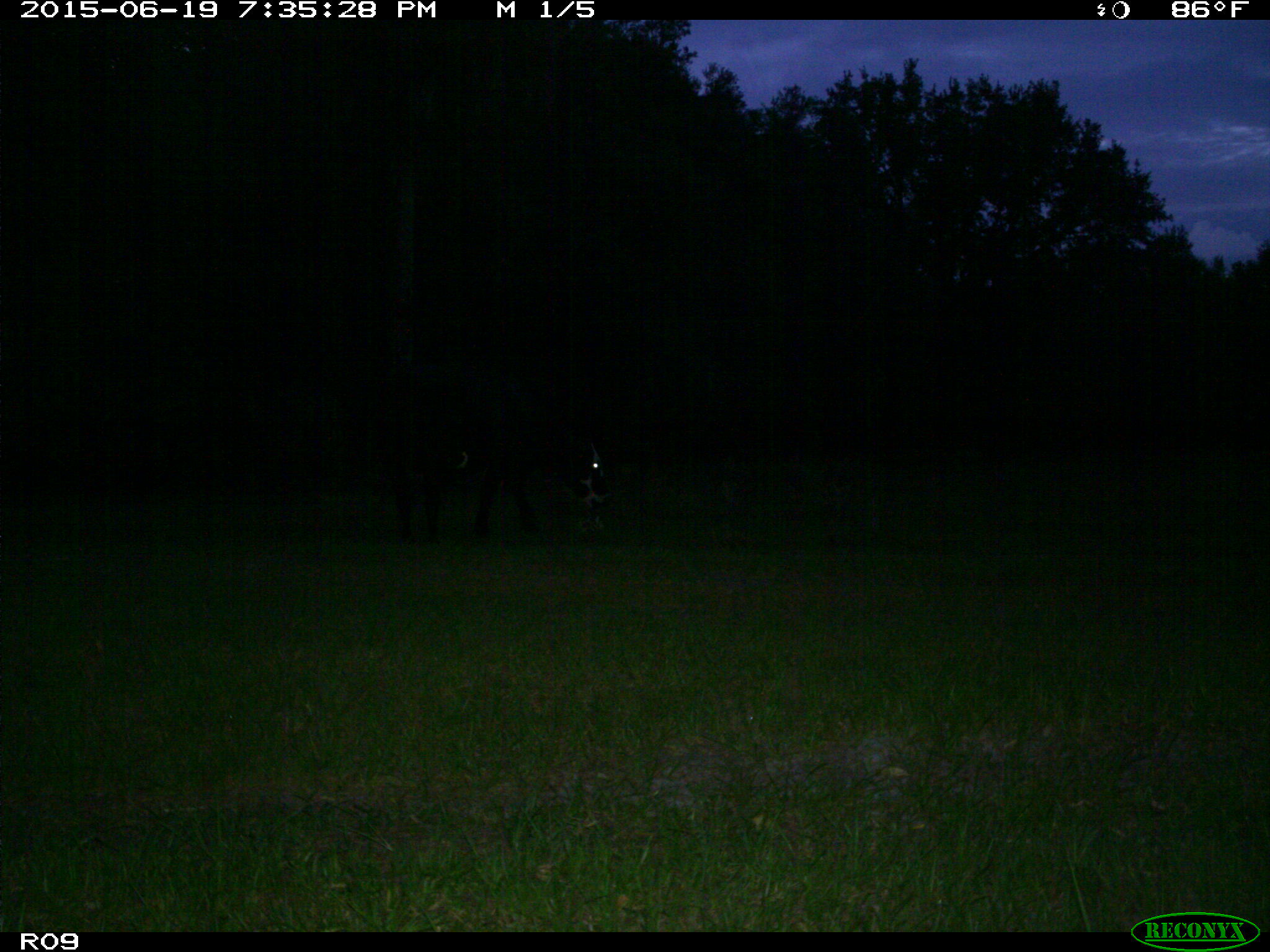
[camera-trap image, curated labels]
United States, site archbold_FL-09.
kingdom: Animalia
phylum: Chordata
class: Mammalia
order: Artiodactyla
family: Bovidae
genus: Bos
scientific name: Bos taurus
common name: domestic cow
Bos taurus (domestic cow).